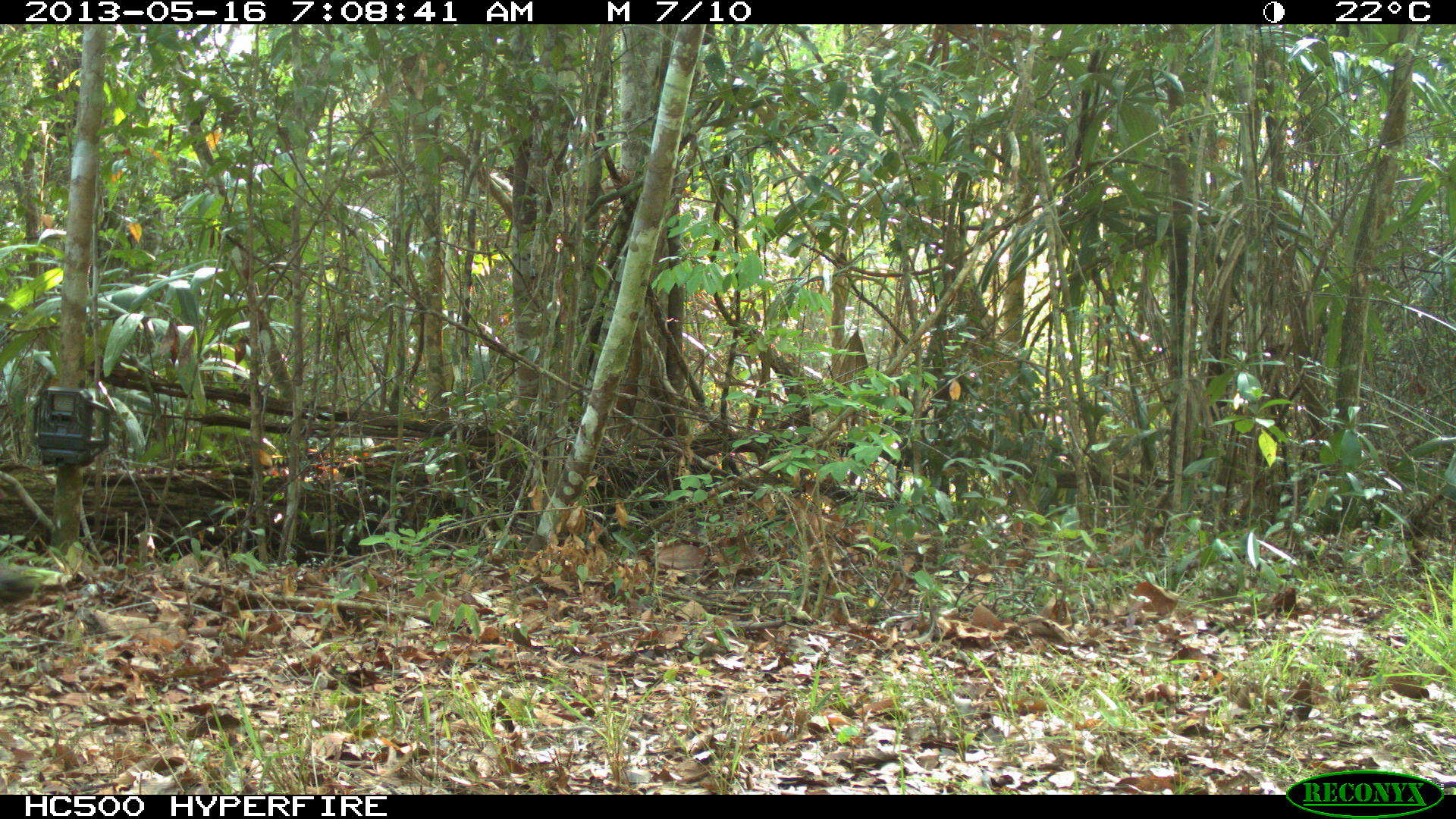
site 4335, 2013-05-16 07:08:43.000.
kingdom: Animalia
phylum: Chordata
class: Aves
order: Galliformes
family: Phasianidae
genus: Meleagris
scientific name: Meleagris ocellata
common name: ocellated turkey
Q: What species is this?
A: Meleagris ocellata (ocellated turkey).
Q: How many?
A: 1.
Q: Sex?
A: Male.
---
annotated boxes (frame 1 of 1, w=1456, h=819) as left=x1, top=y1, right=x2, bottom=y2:
meleagris ocellata: left=0, top=565, right=88, bottom=600